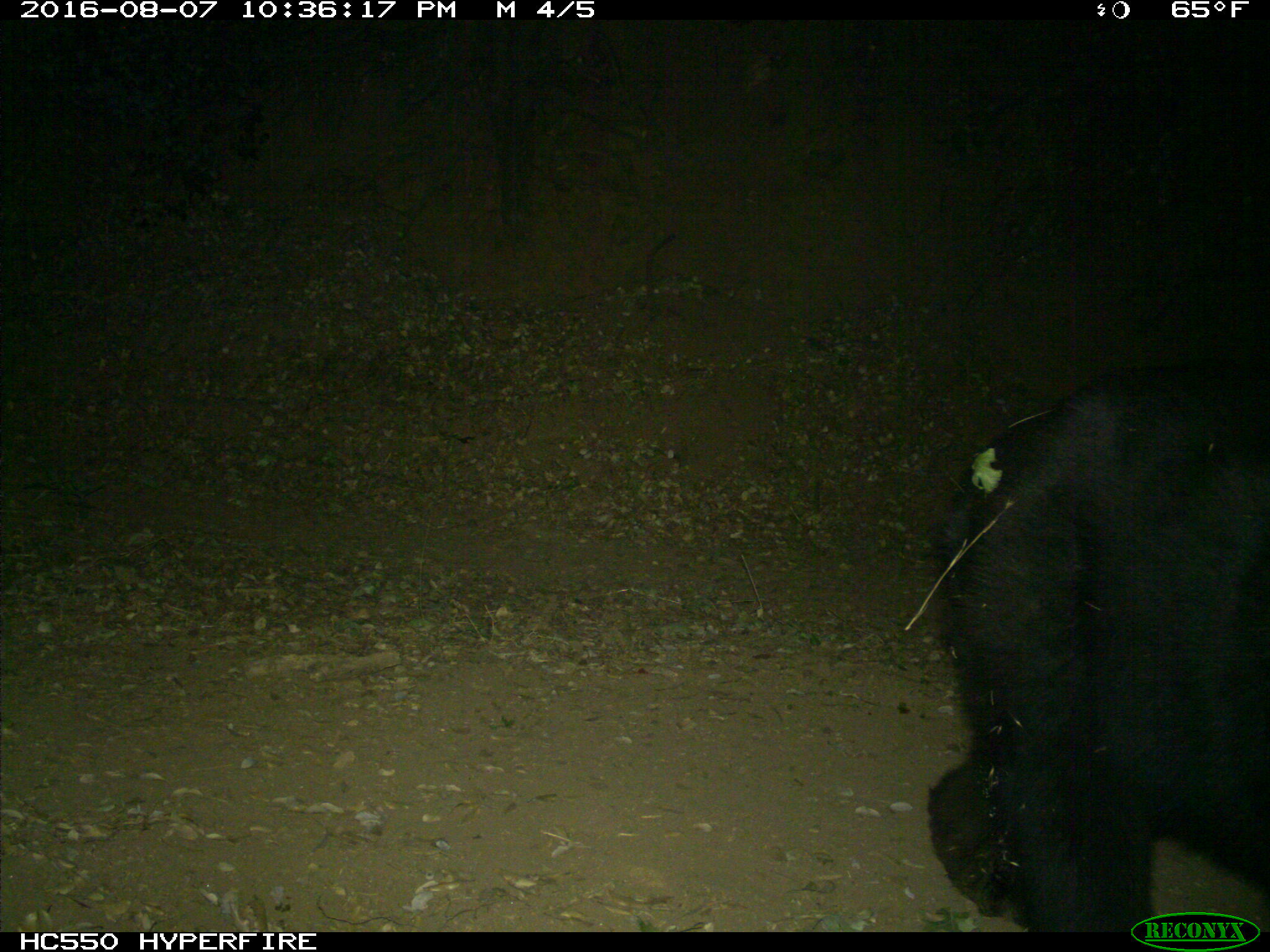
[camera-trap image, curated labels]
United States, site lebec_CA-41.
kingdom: Animalia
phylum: Chordata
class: Mammalia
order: Carnivora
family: Ursidae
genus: Ursus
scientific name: Ursus americanus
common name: american black bear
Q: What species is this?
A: Ursus americanus (american black bear).